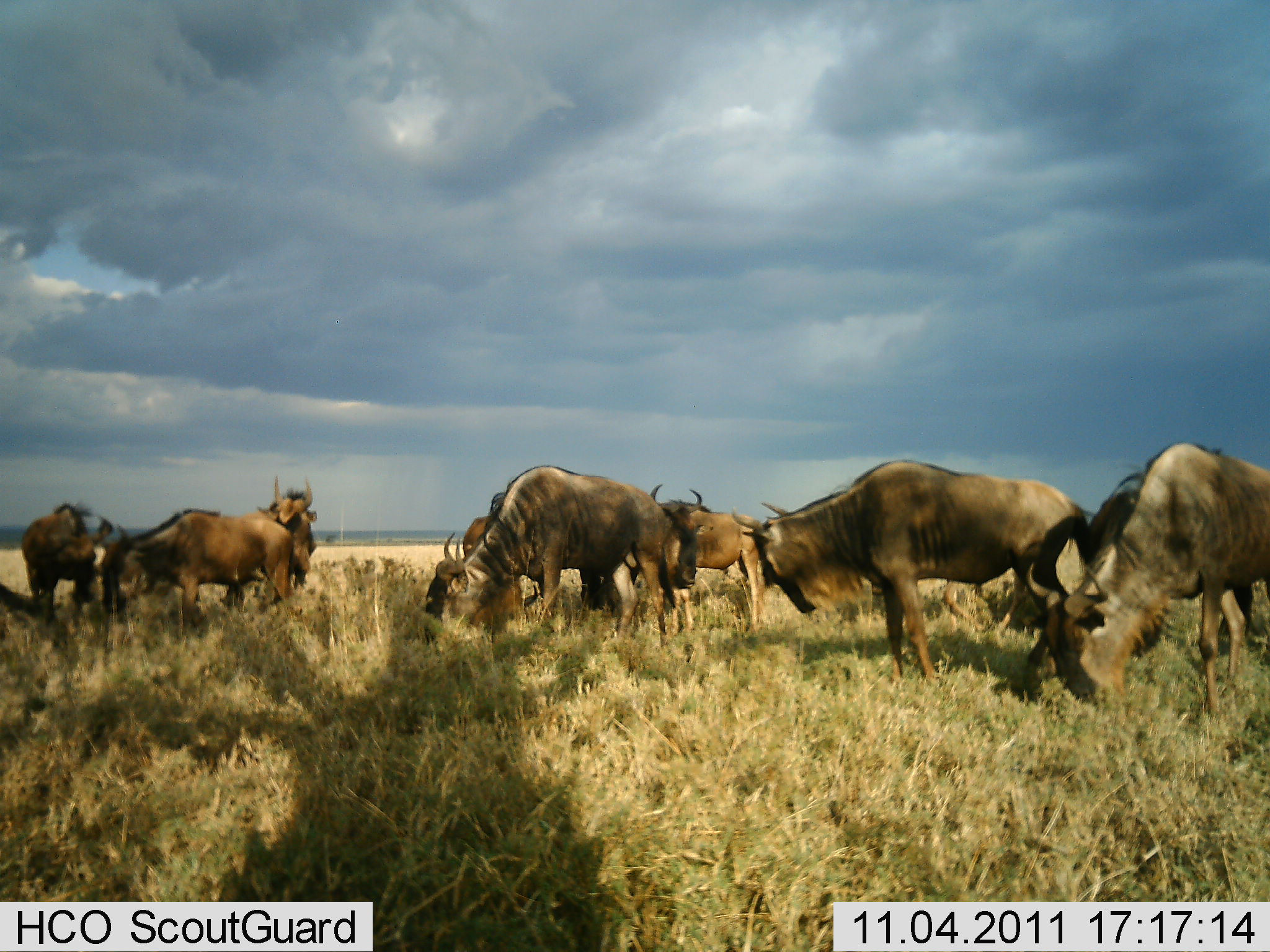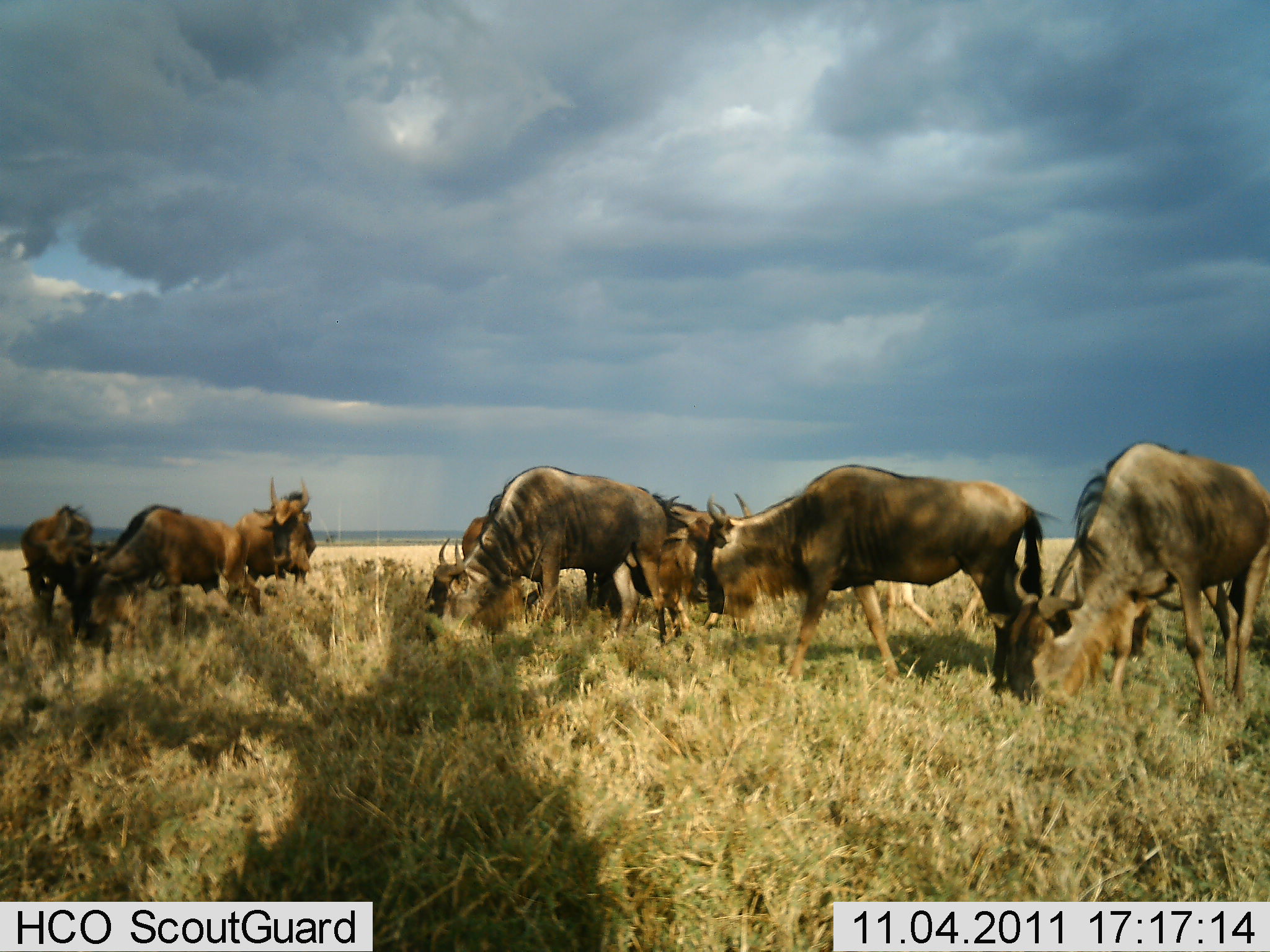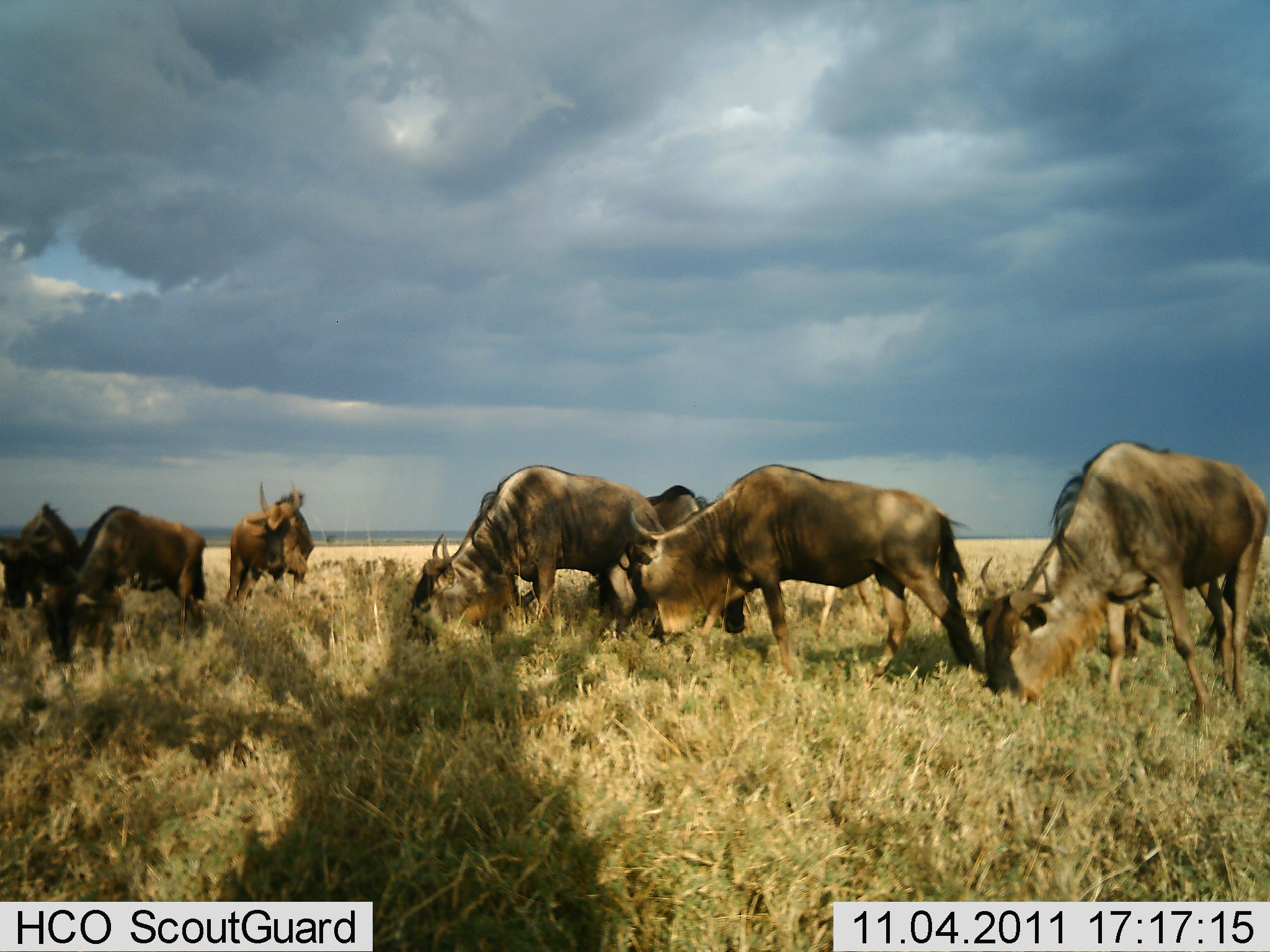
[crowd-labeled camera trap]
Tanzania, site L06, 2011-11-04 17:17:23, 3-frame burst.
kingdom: Animalia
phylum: Chordata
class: Mammalia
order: Artiodactyla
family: Bovidae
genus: Connochaetes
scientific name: Connochaetes taurinus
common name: blue wildebeest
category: wildebeest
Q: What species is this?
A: Wildebeest (blue wildebeest) (Connochaetes taurinus).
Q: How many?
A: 8.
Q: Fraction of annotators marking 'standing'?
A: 31%.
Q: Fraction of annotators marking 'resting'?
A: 0%.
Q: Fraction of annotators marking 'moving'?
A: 31%.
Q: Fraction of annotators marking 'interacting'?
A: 0%.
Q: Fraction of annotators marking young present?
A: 0%.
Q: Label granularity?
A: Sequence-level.